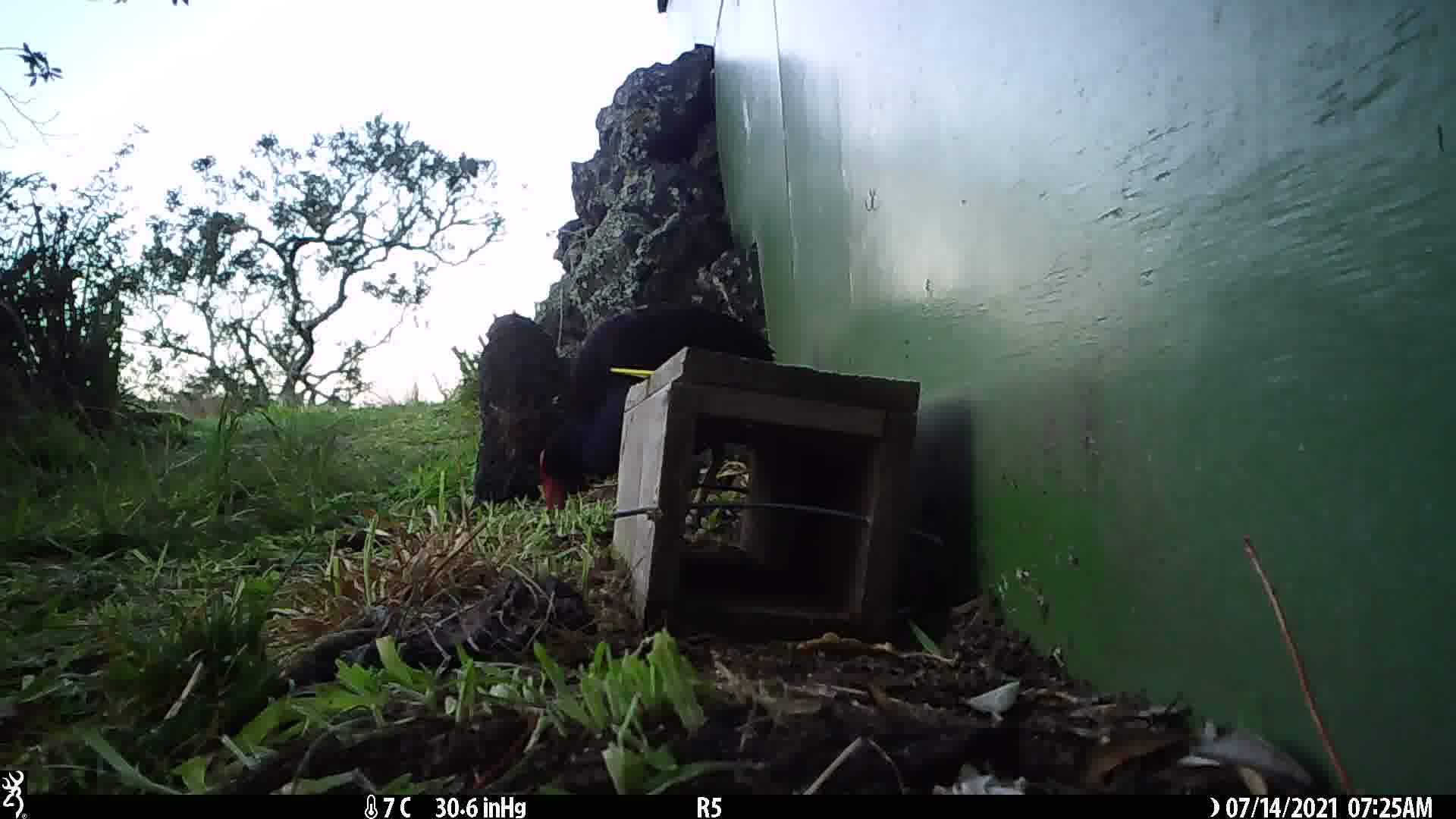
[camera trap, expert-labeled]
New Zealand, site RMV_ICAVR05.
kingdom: Animalia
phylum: Chordata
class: Aves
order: Gruiformes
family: Rallidae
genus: Porphyrio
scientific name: Porphyrio melanotus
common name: australasian swamphen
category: pukeko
Pukeko (australasian swamphen) (Porphyrio melanotus).